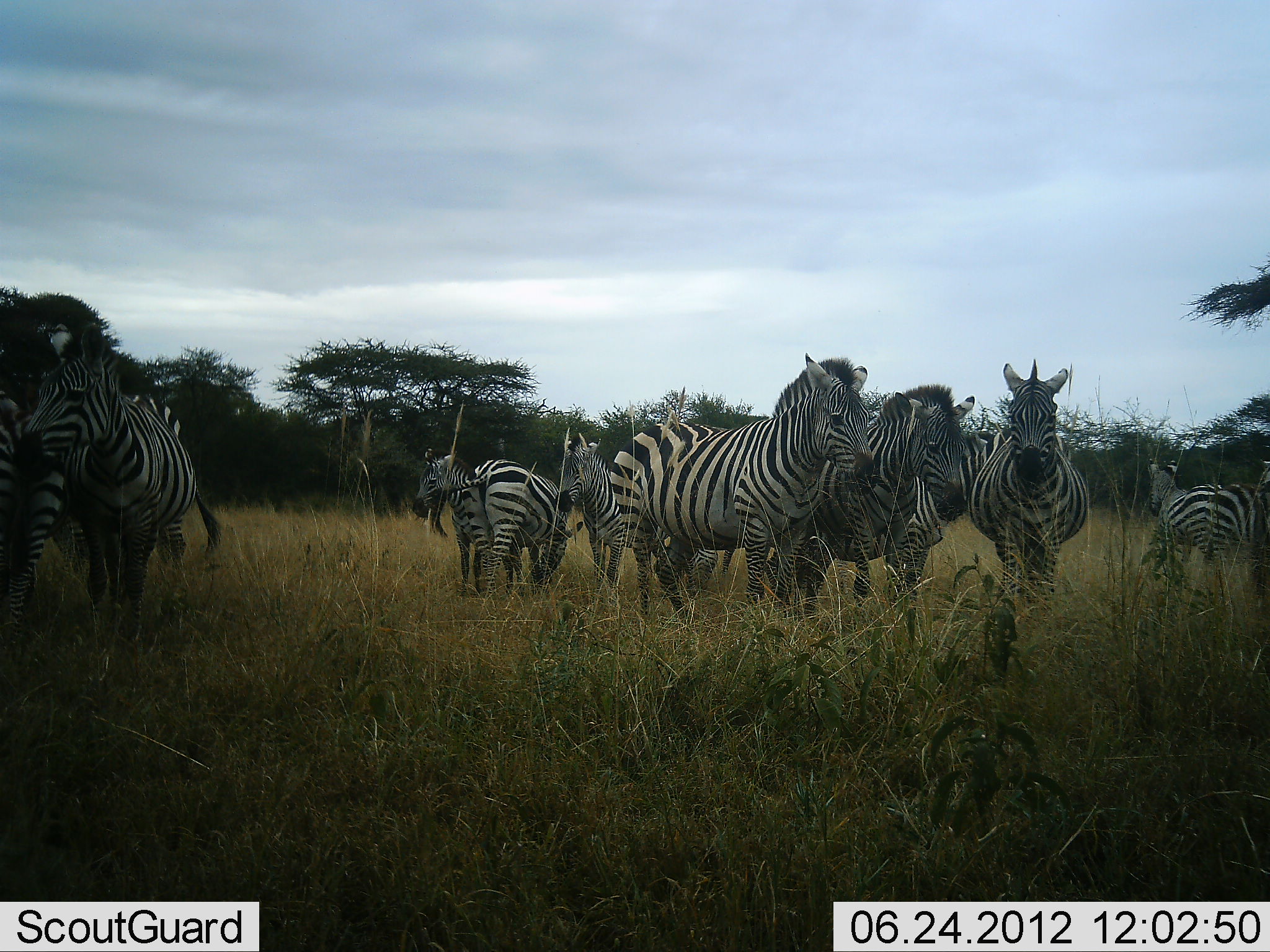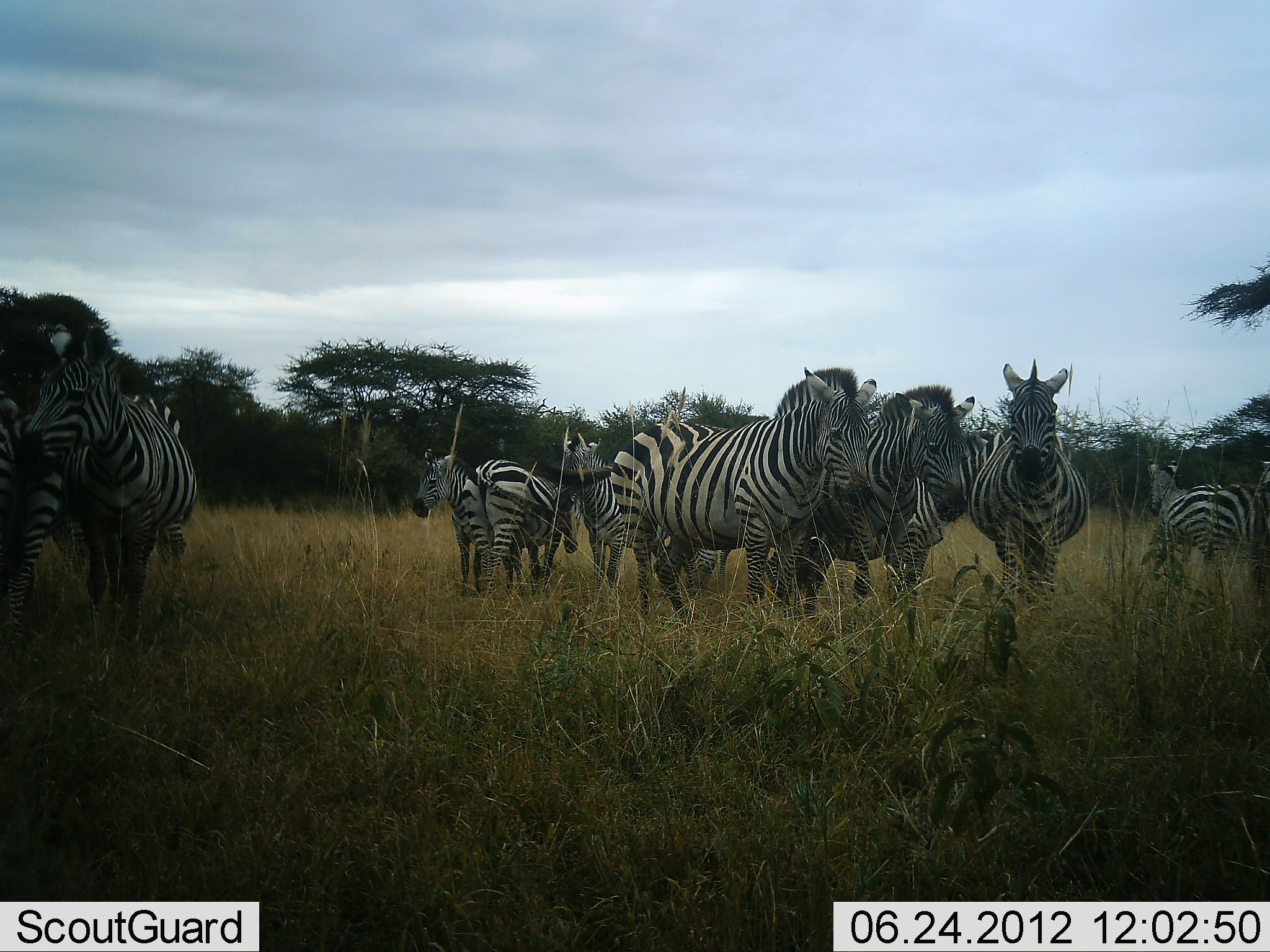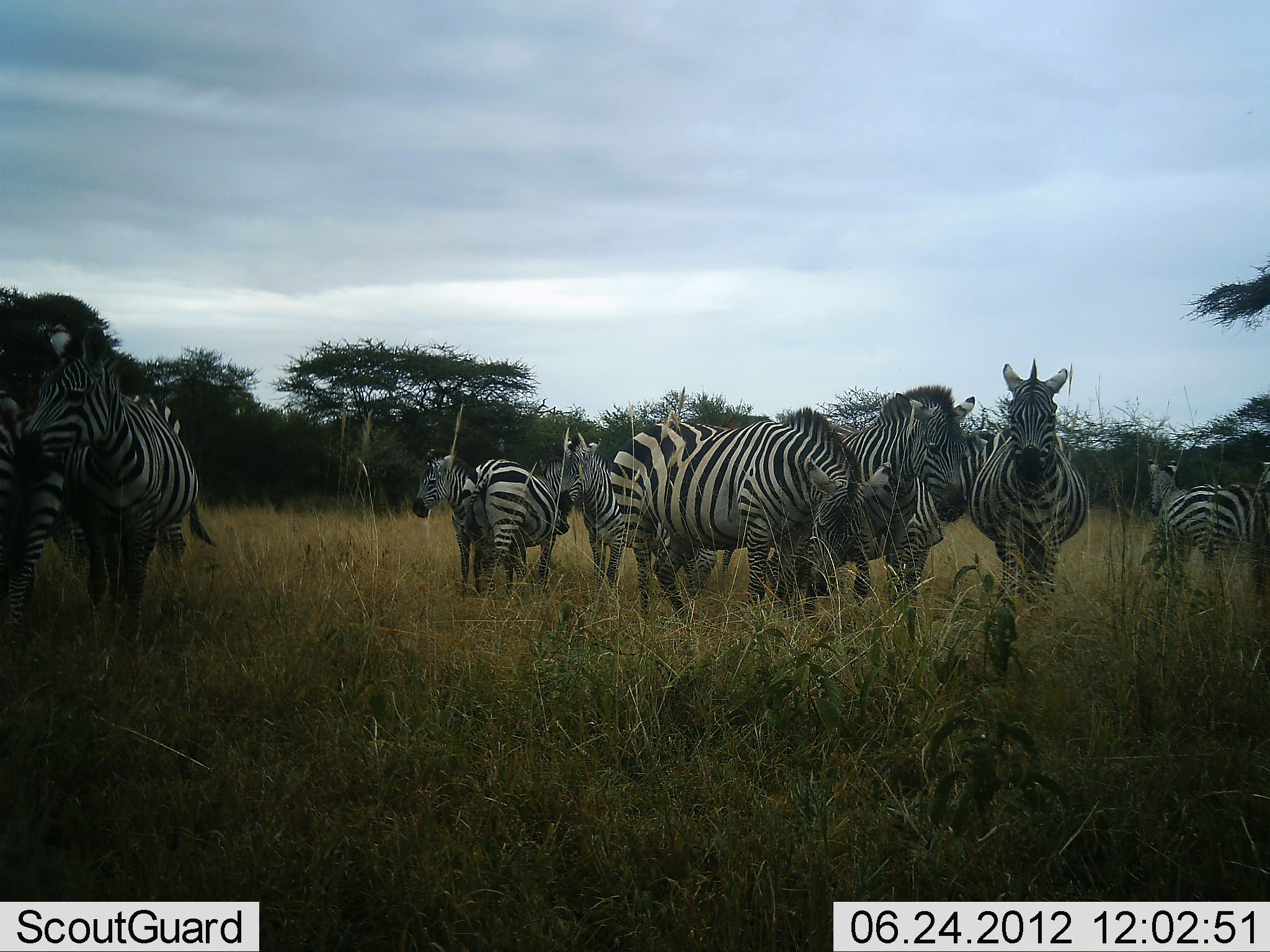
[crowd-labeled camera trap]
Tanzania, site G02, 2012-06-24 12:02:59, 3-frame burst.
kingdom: Animalia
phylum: Chordata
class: Mammalia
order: Perissodactyla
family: Equidae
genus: Equus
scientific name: Equus quagga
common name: plains zebra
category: zebra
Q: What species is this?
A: Zebra (plains zebra) (Equus quagga).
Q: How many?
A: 10.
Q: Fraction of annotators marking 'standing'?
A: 90%.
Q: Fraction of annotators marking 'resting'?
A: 0%.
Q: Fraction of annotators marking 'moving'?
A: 10%.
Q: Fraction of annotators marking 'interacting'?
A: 20%.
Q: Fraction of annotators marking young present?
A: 0%.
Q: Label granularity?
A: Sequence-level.